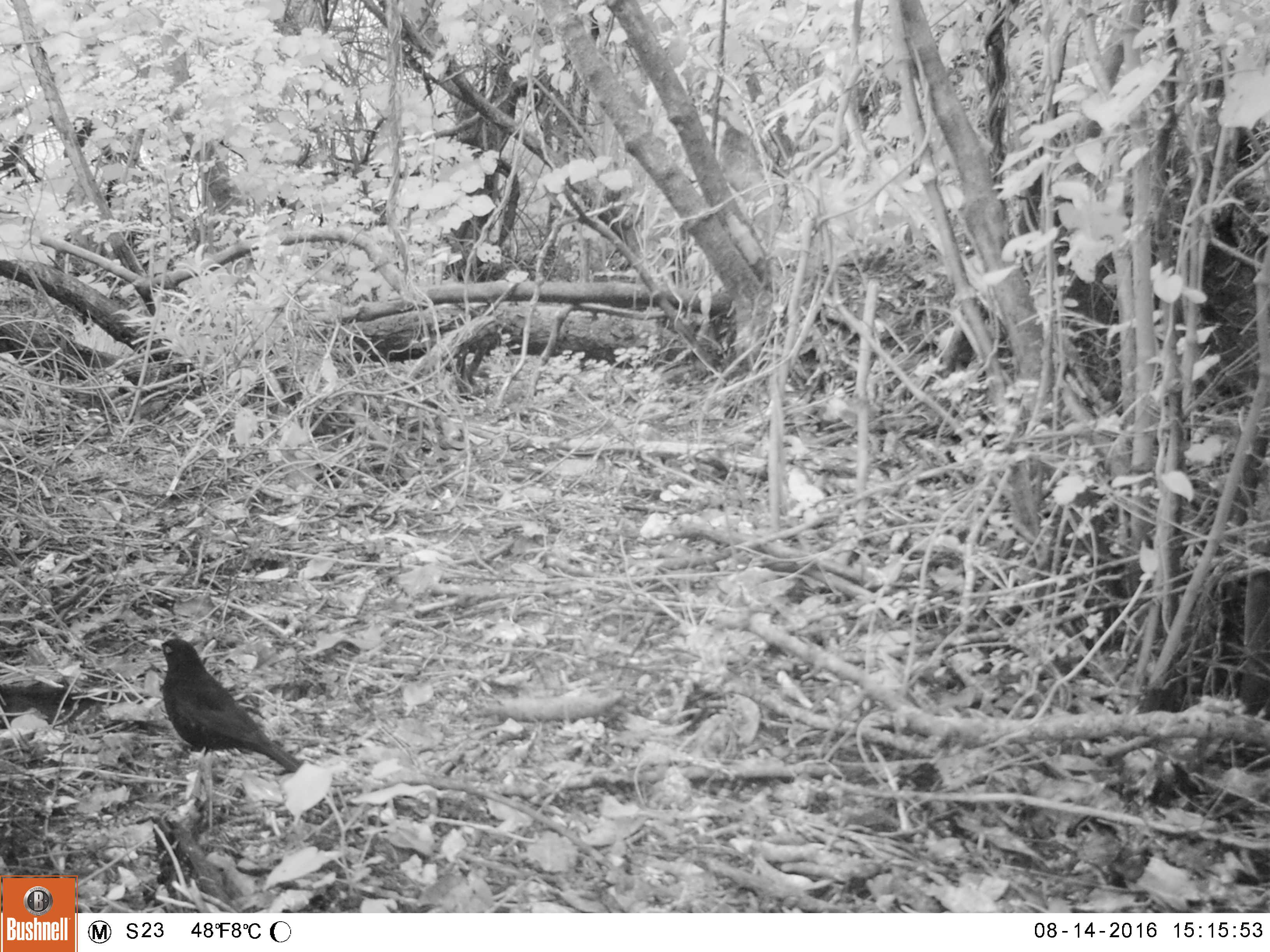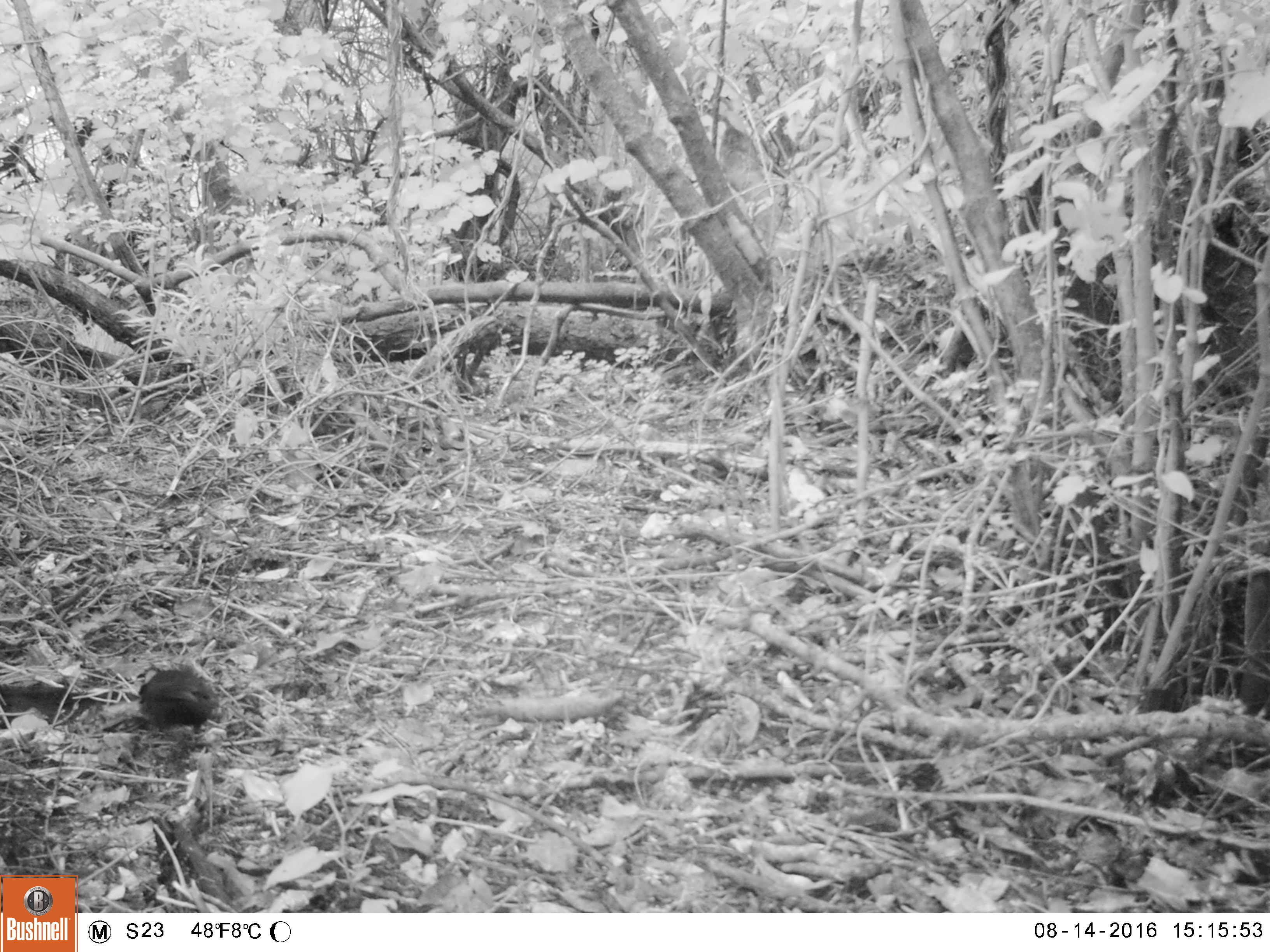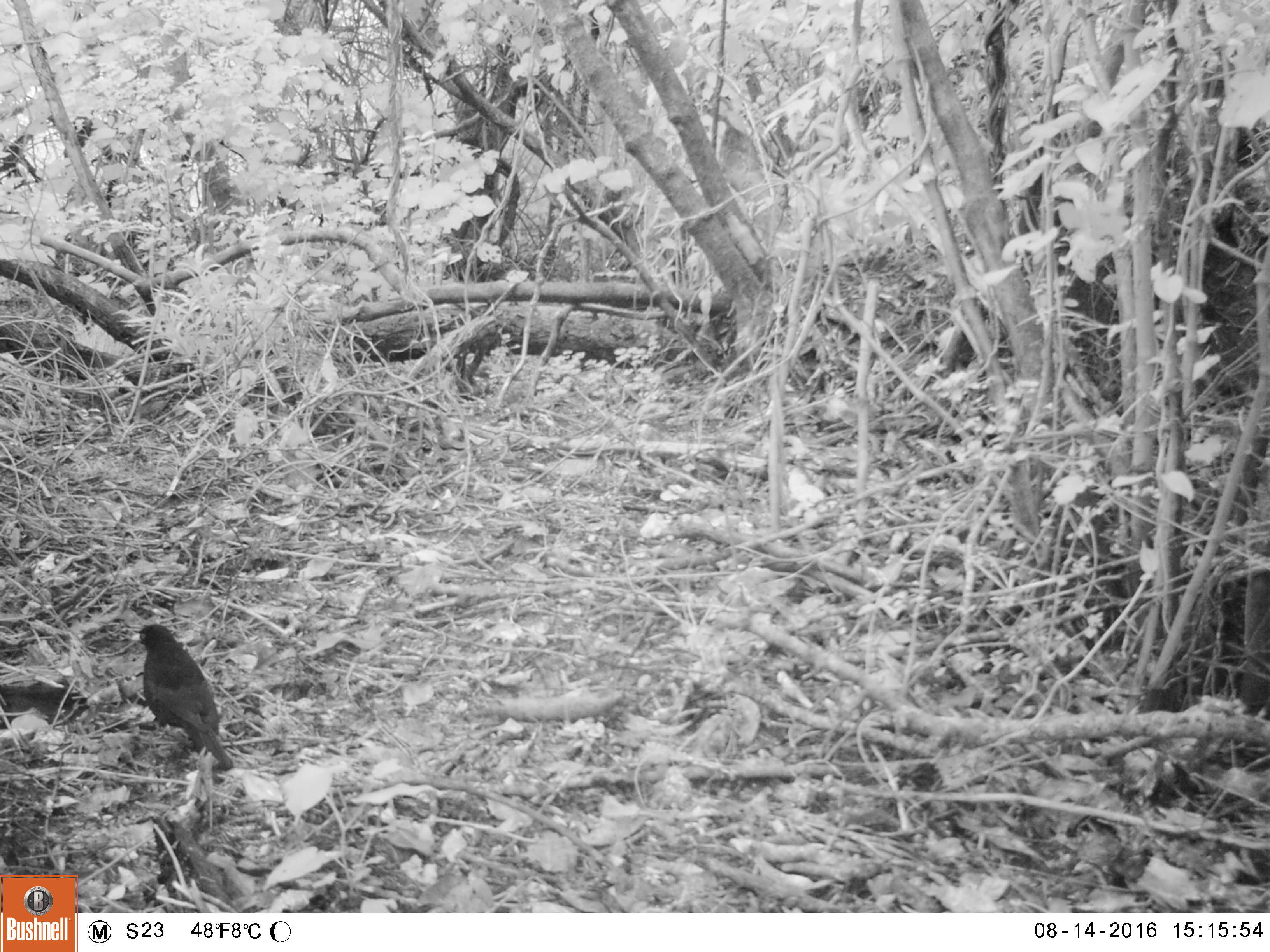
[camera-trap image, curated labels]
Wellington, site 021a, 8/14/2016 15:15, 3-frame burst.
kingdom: Animalia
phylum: Chordata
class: Aves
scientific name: Aves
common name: bird